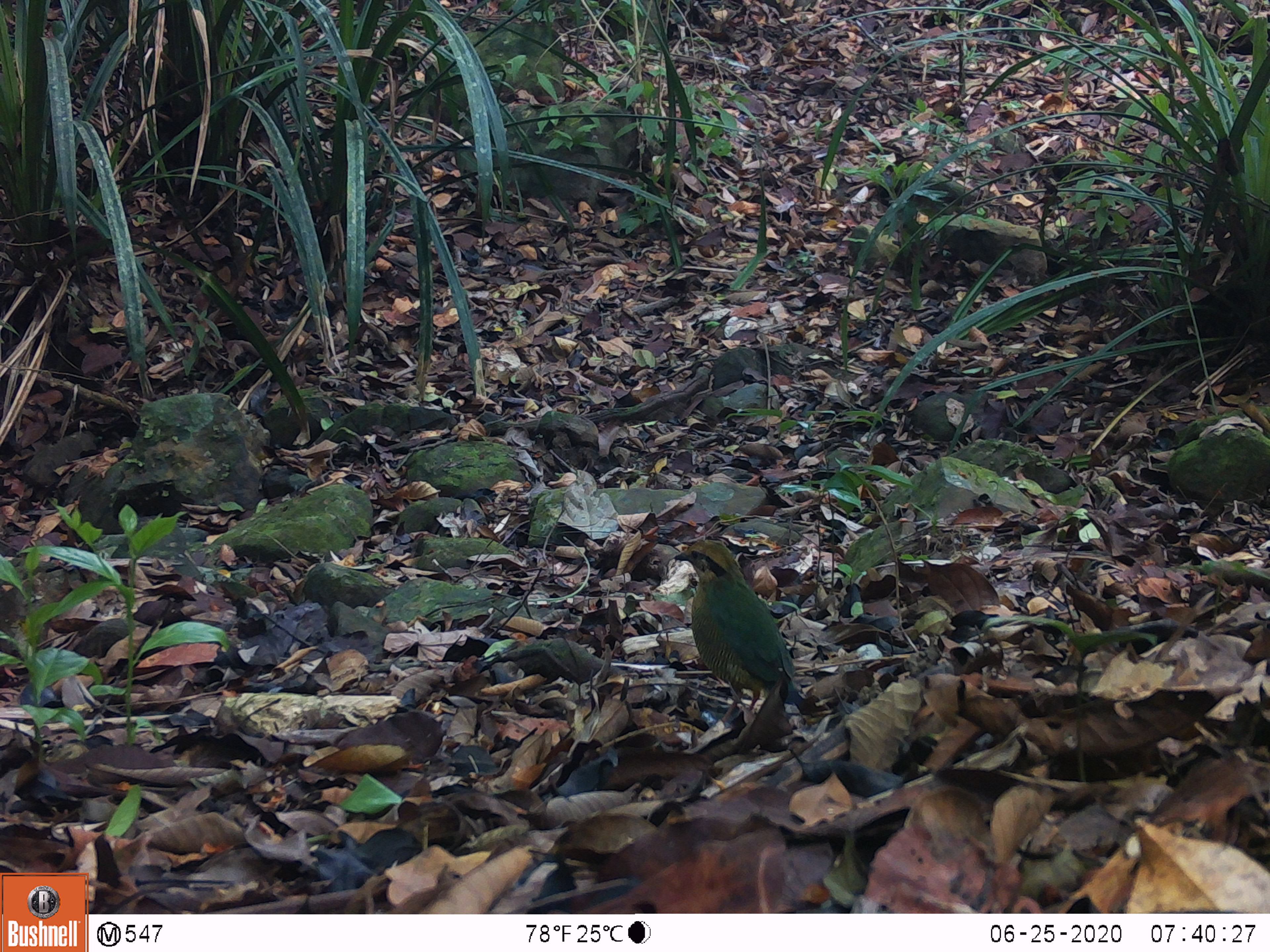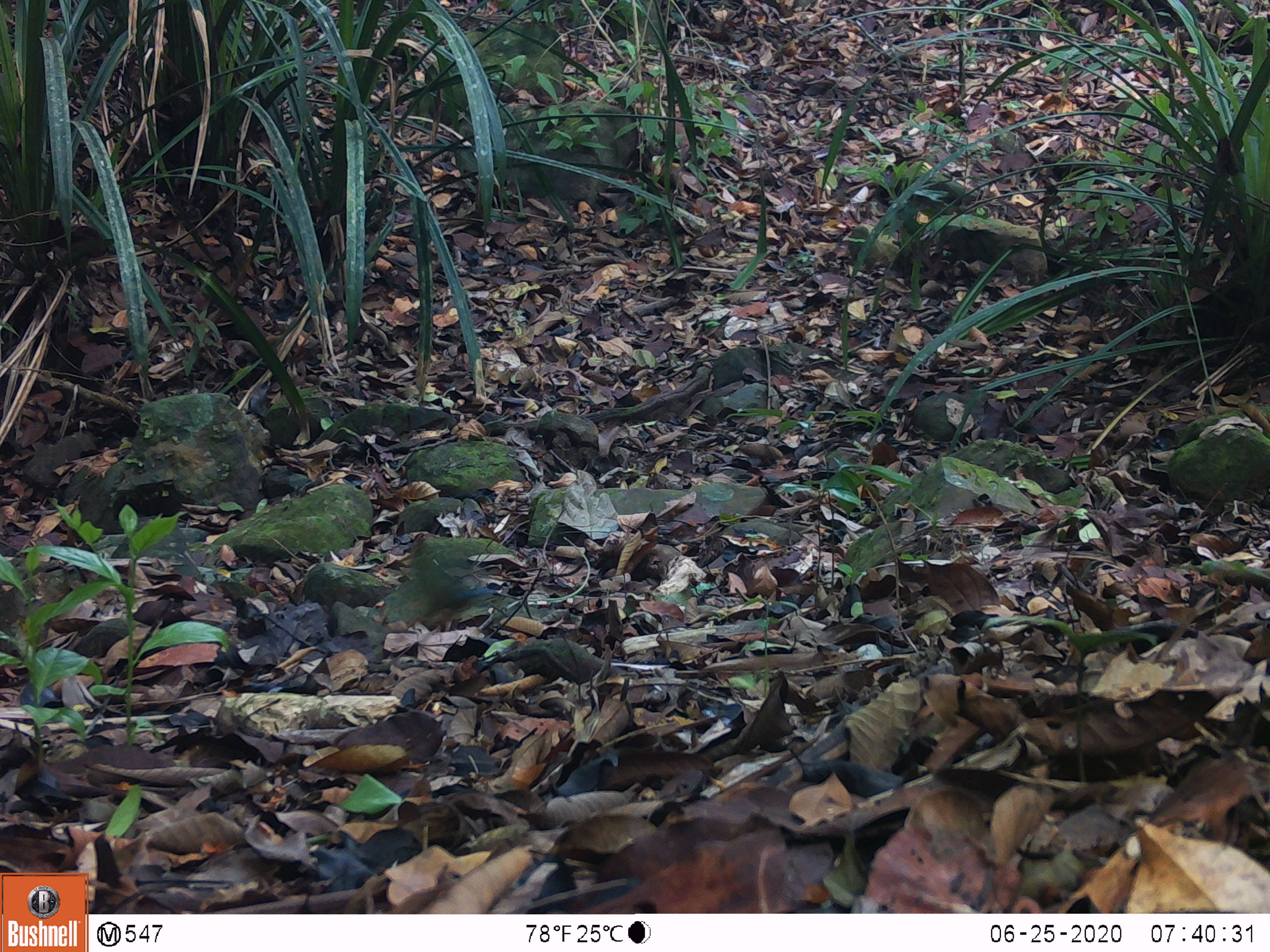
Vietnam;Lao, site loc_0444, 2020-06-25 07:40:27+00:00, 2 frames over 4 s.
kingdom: Animalia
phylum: Chordata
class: Aves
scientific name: Aves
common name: bird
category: unidentified bird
Unidentified bird (bird) (Aves). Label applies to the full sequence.